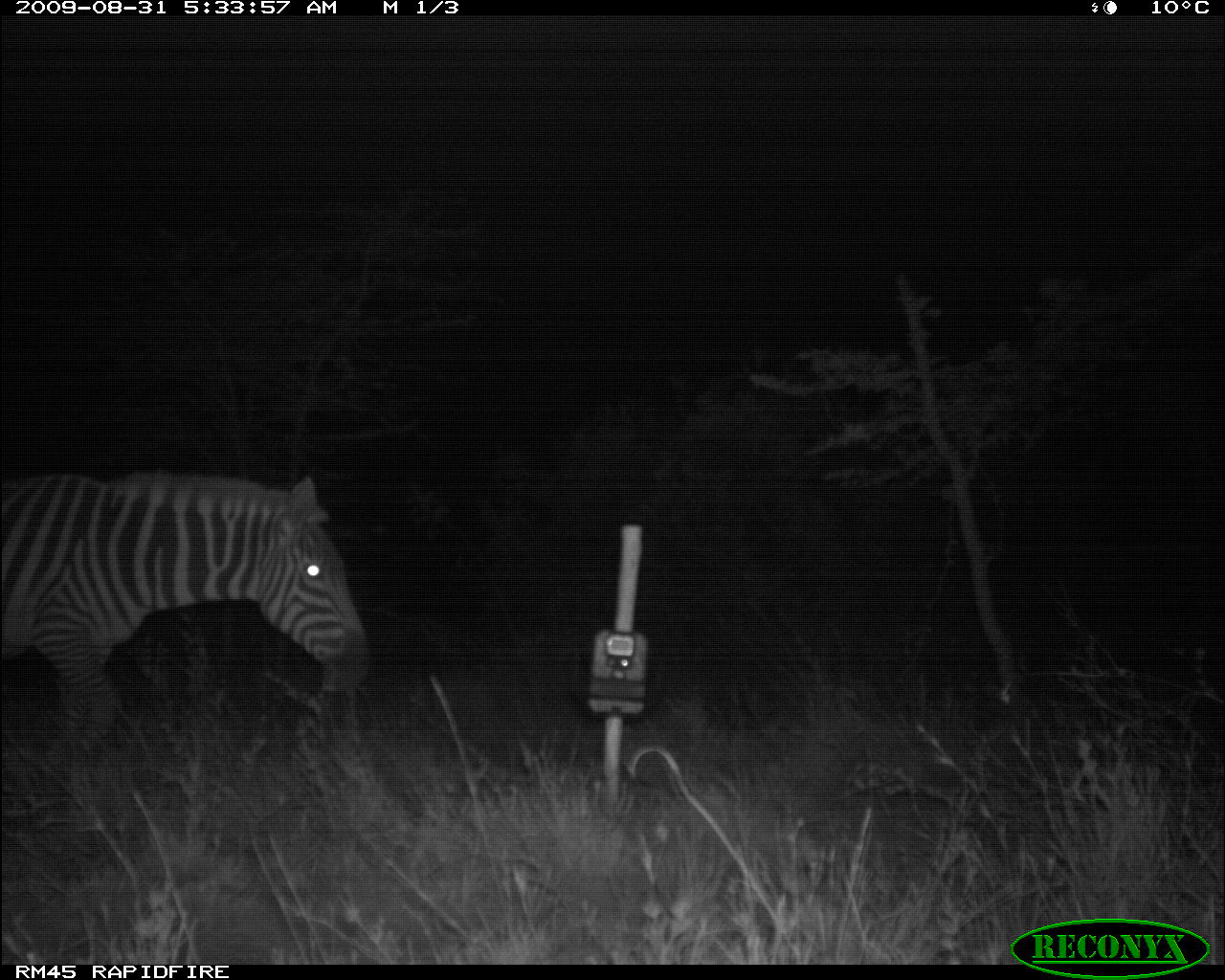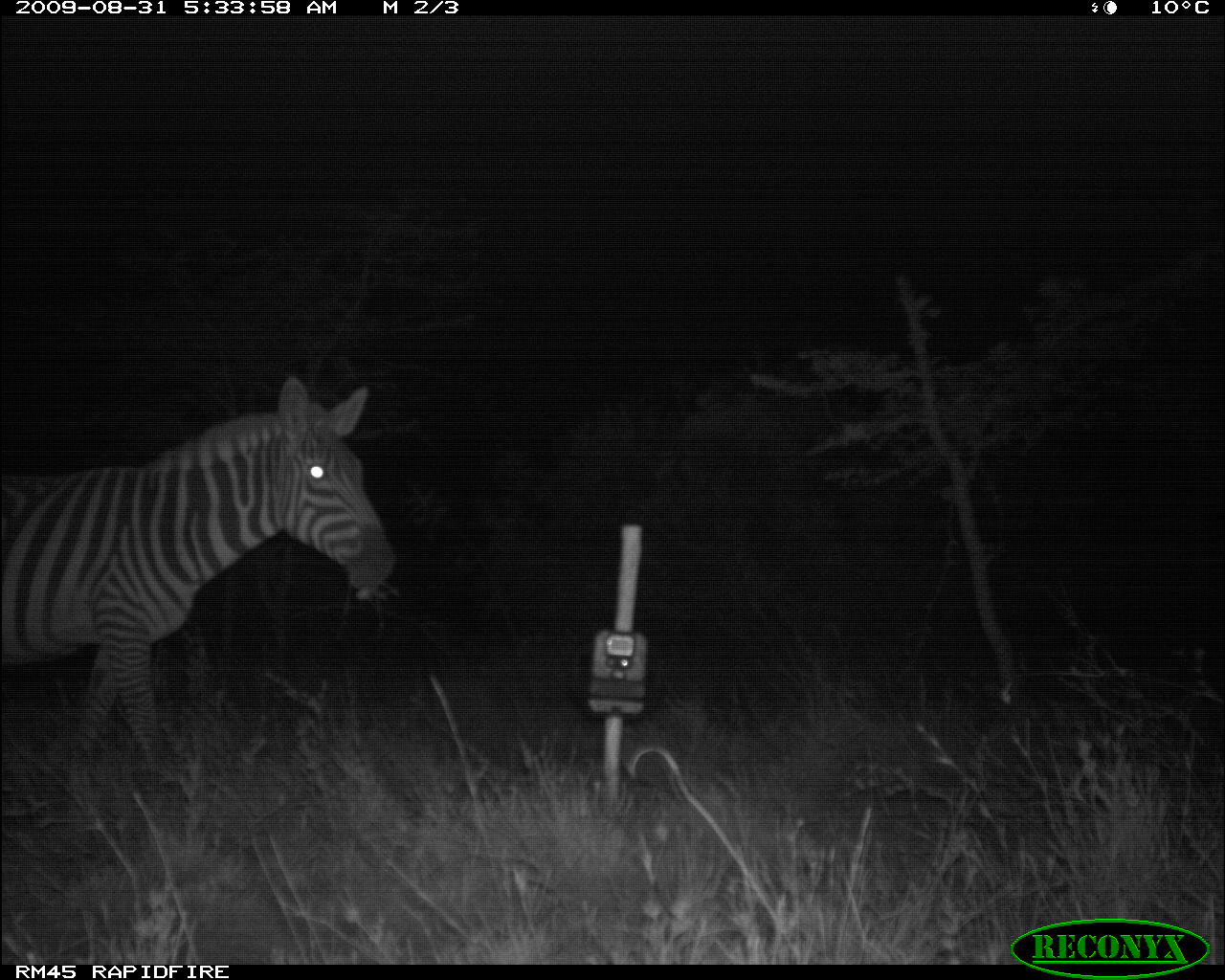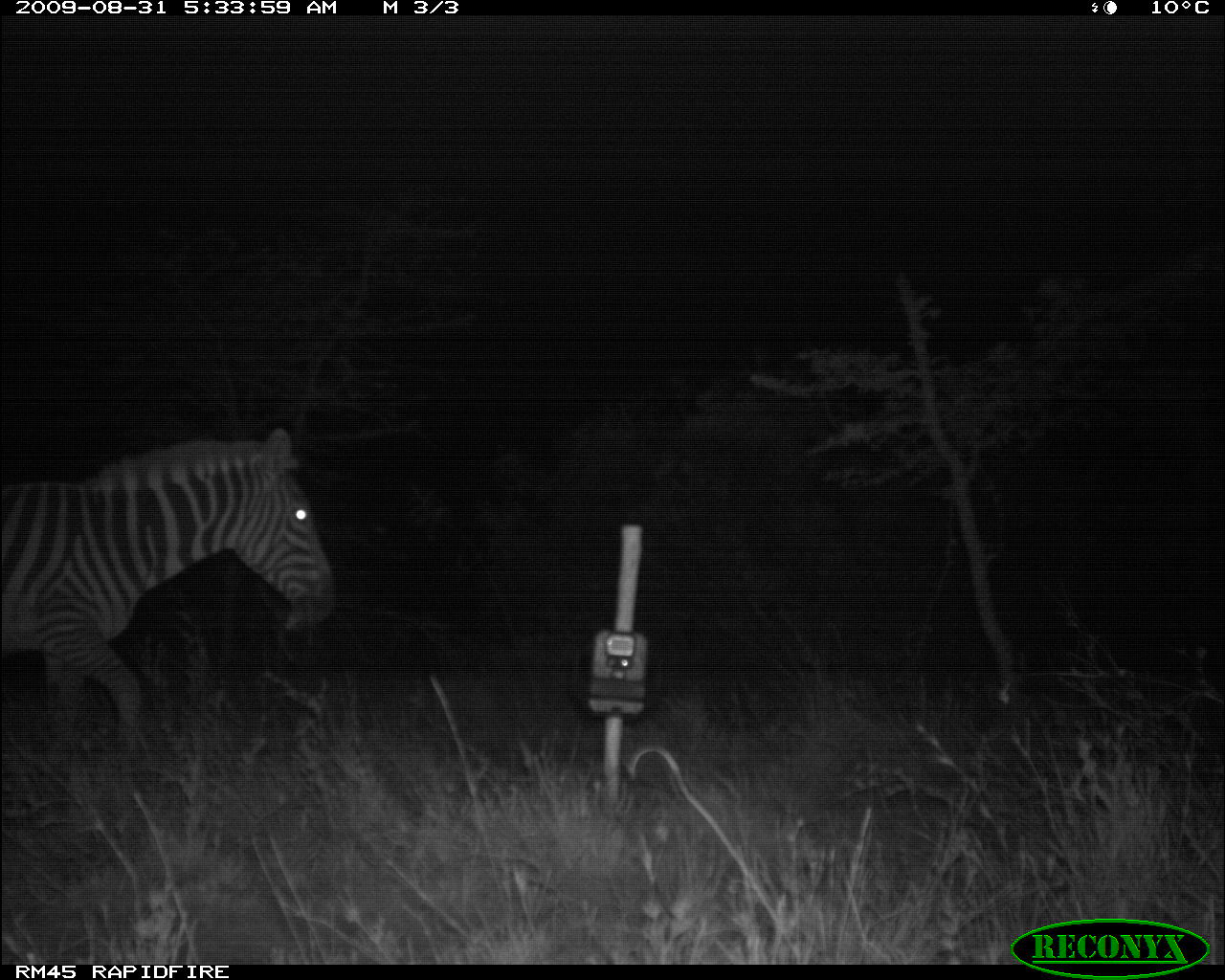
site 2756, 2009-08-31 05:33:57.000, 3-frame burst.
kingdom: Animalia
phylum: Chordata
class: Mammalia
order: Perissodactyla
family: Equidae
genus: Equus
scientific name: Equus quagga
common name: plains zebra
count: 1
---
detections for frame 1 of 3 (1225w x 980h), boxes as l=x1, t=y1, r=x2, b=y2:
equus quagga: l=0, t=468, r=374, b=764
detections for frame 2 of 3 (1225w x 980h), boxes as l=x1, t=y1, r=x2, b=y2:
equus quagga: l=0, t=373, r=397, b=767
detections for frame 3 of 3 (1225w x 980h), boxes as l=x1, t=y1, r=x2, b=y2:
equus quagga: l=0, t=424, r=338, b=759